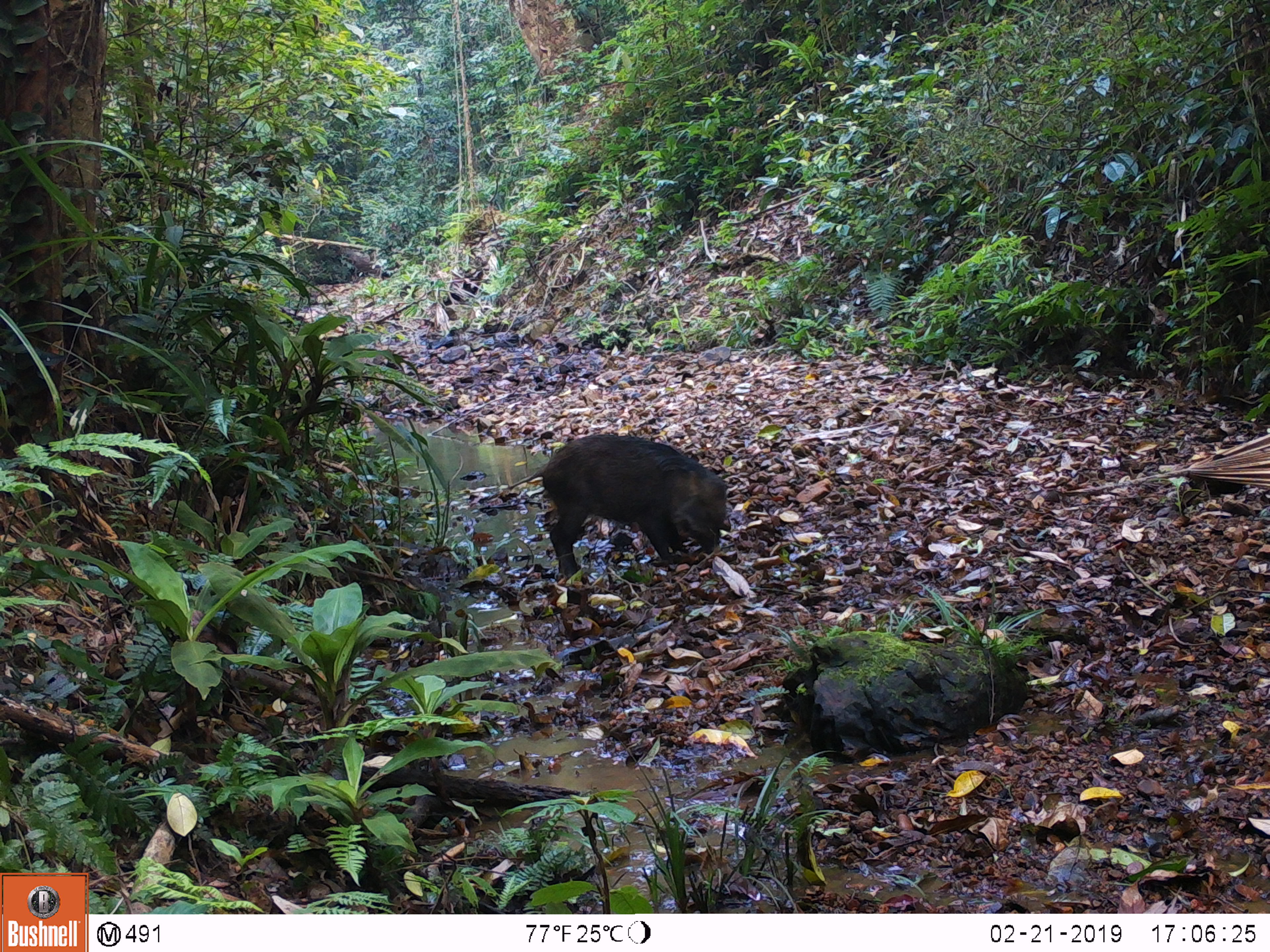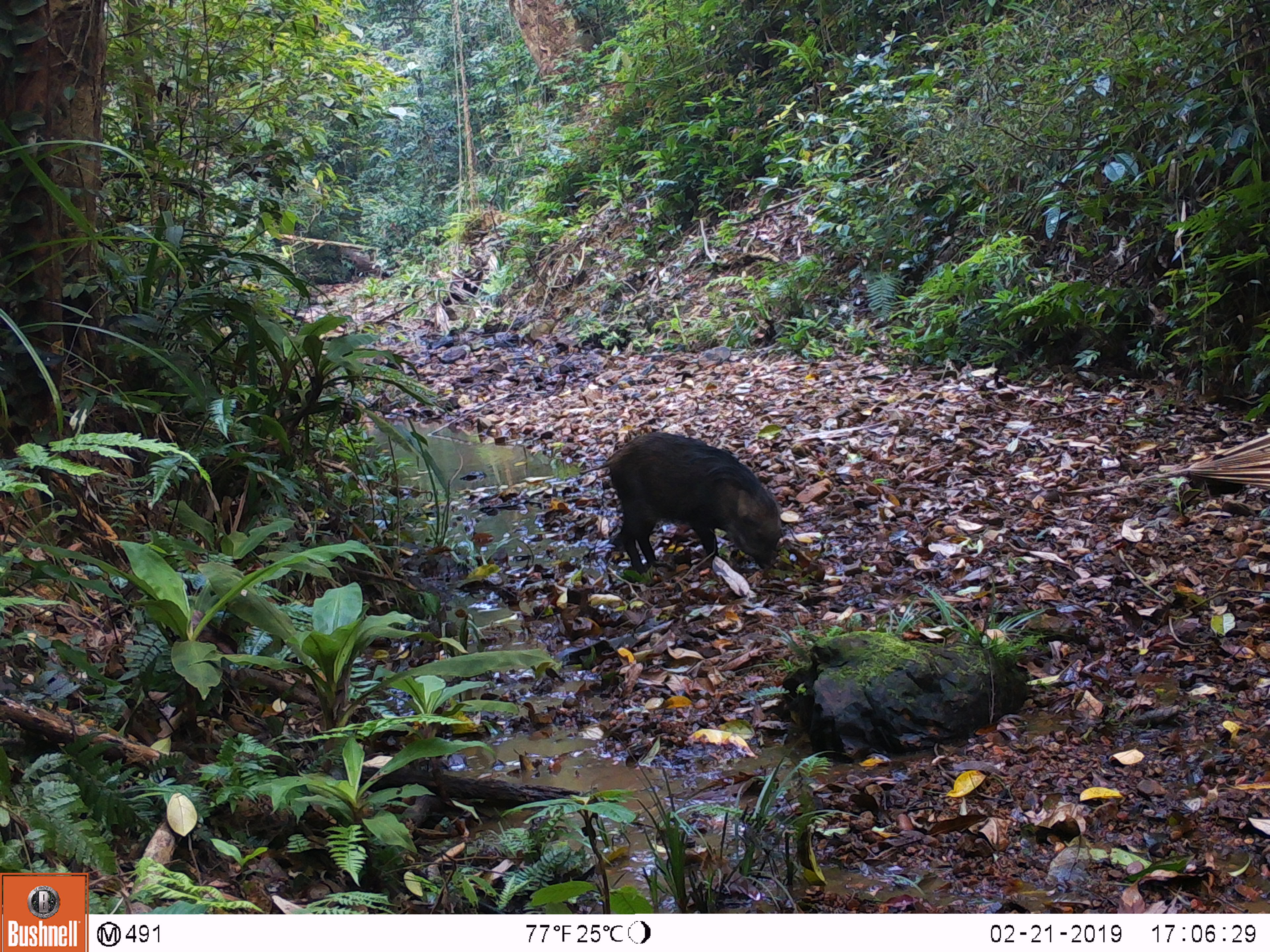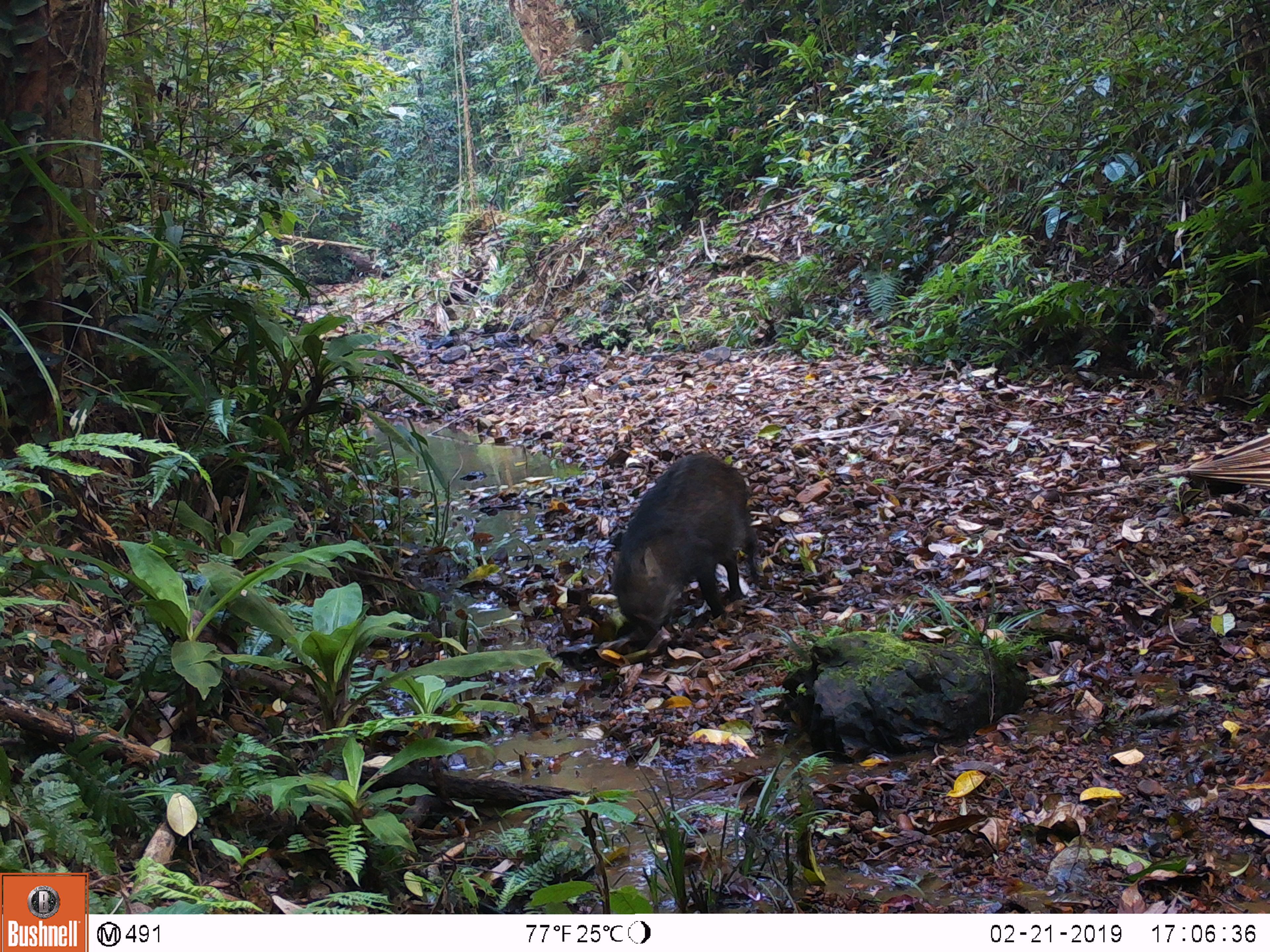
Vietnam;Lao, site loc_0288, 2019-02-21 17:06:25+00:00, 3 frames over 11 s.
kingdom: Animalia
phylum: Chordata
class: Mammalia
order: Artiodactyla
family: Suidae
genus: Sus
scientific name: Sus scrofa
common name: eurasian wild pig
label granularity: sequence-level